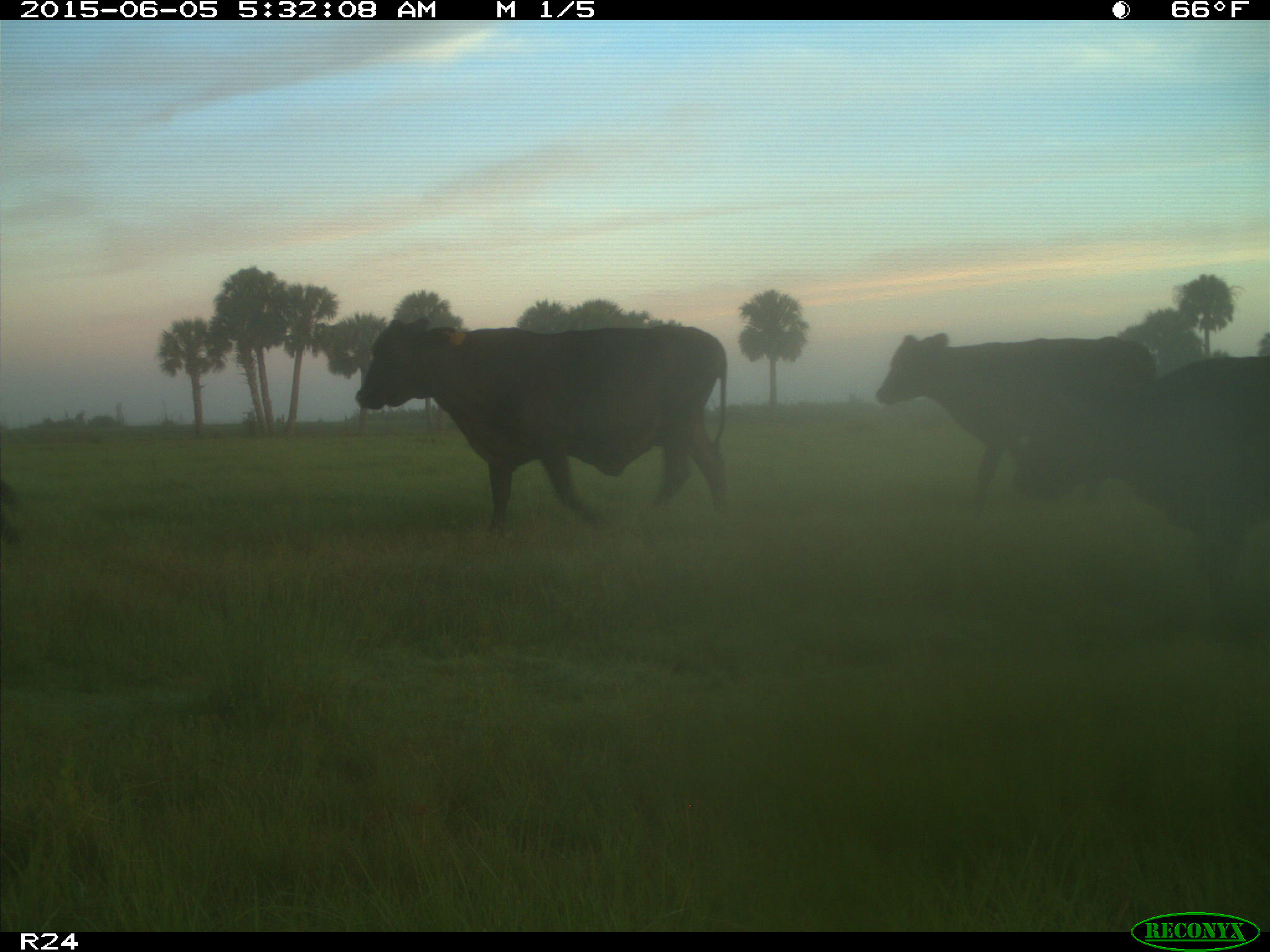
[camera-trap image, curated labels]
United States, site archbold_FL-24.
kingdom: Animalia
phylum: Chordata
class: Mammalia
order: Artiodactyla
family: Bovidae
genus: Bos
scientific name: Bos taurus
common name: domestic cow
Bos taurus (domestic cow).